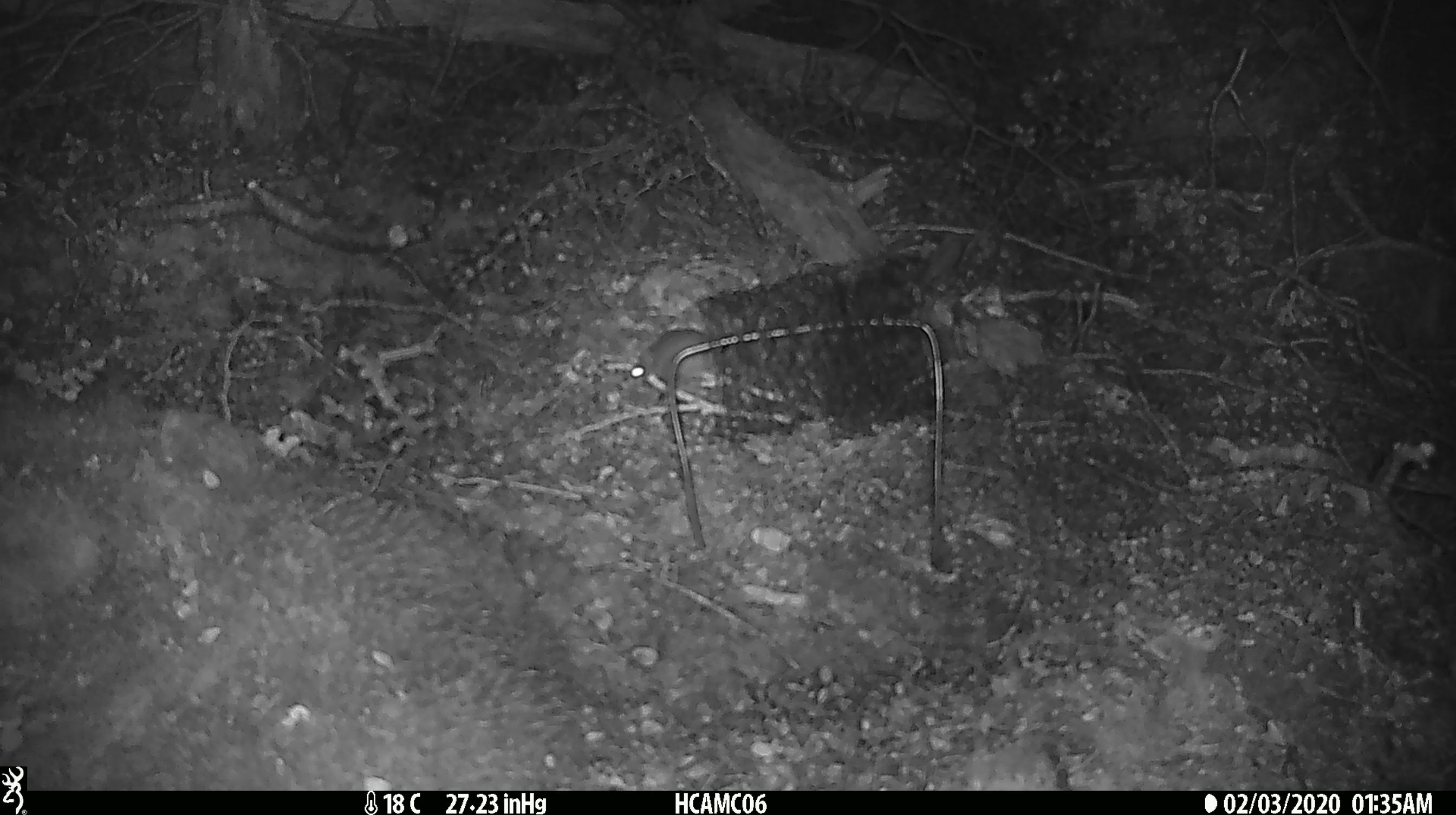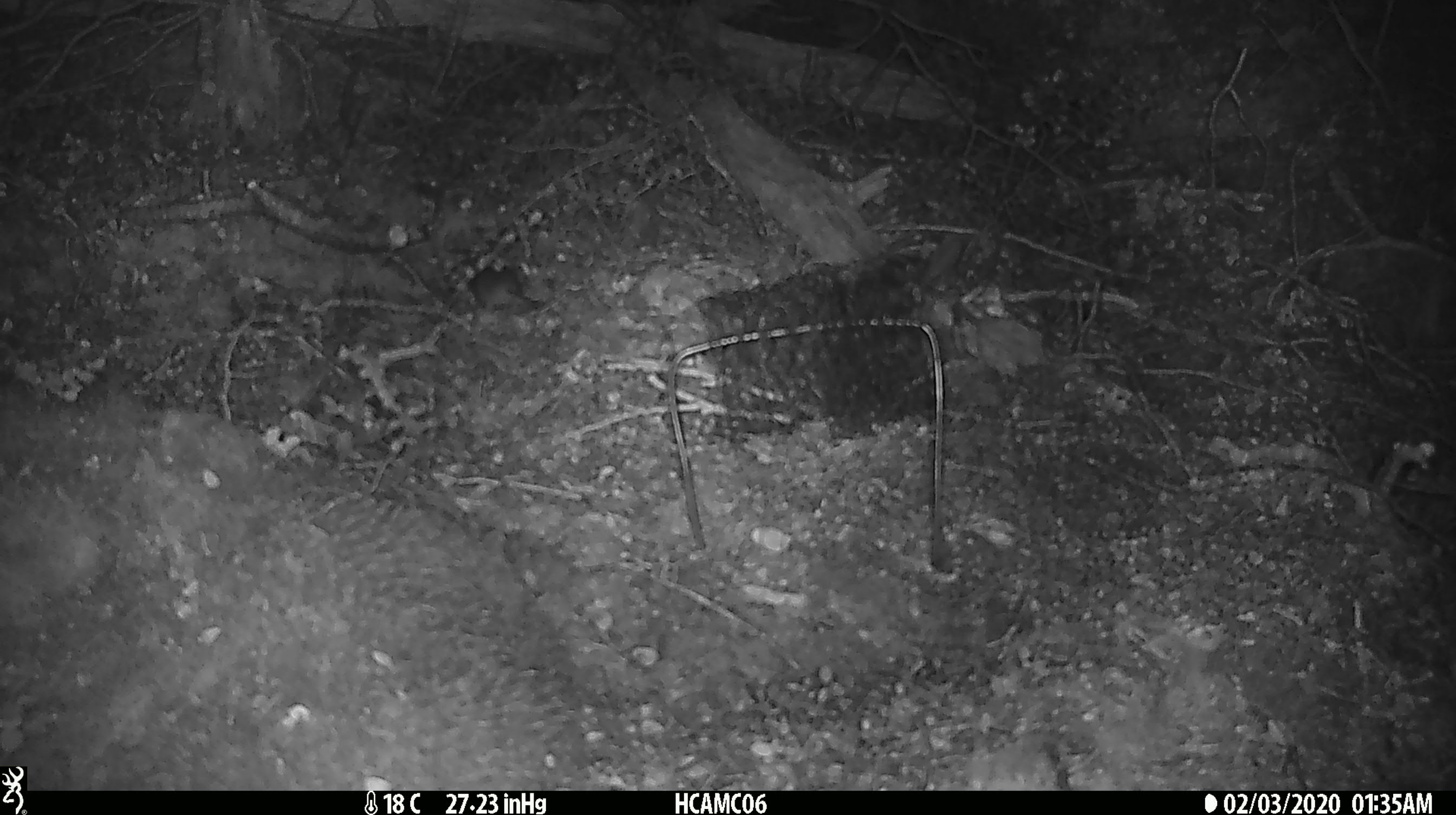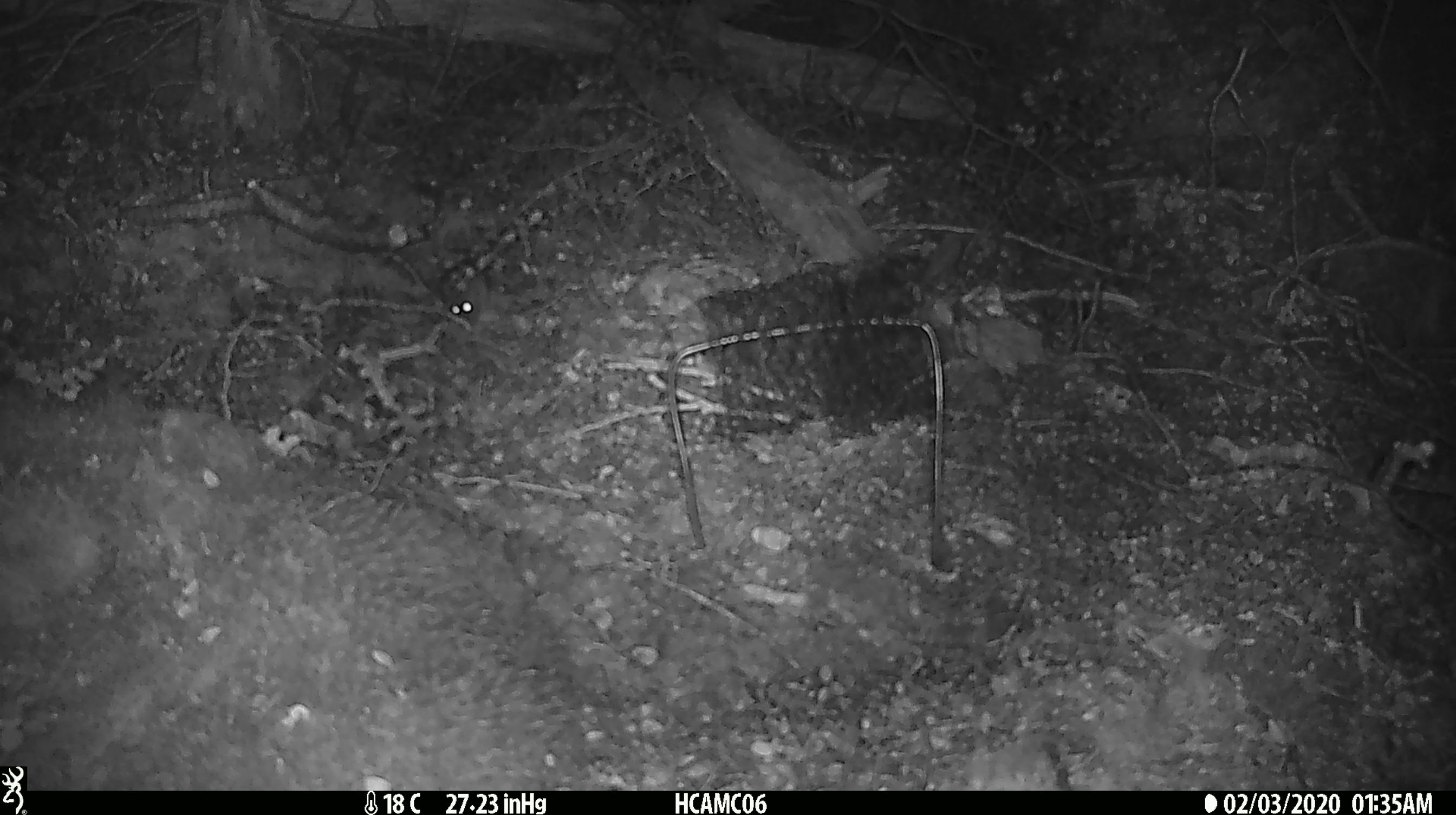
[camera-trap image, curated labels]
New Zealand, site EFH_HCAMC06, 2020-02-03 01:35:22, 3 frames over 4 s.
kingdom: Animalia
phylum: Chordata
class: Mammalia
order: Rodentia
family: Muridae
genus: Mus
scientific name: Mus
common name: mouse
Mouse (Mus).